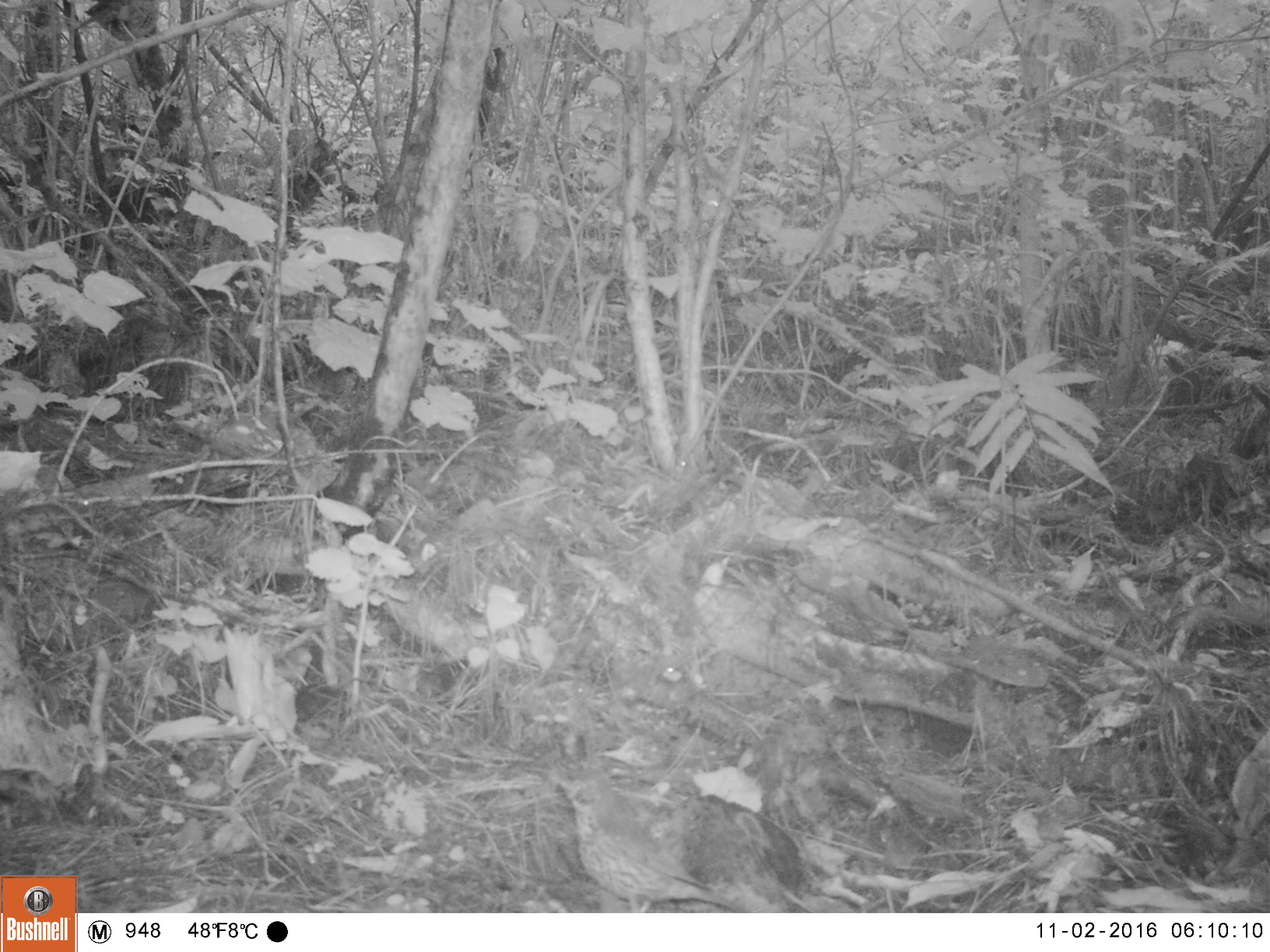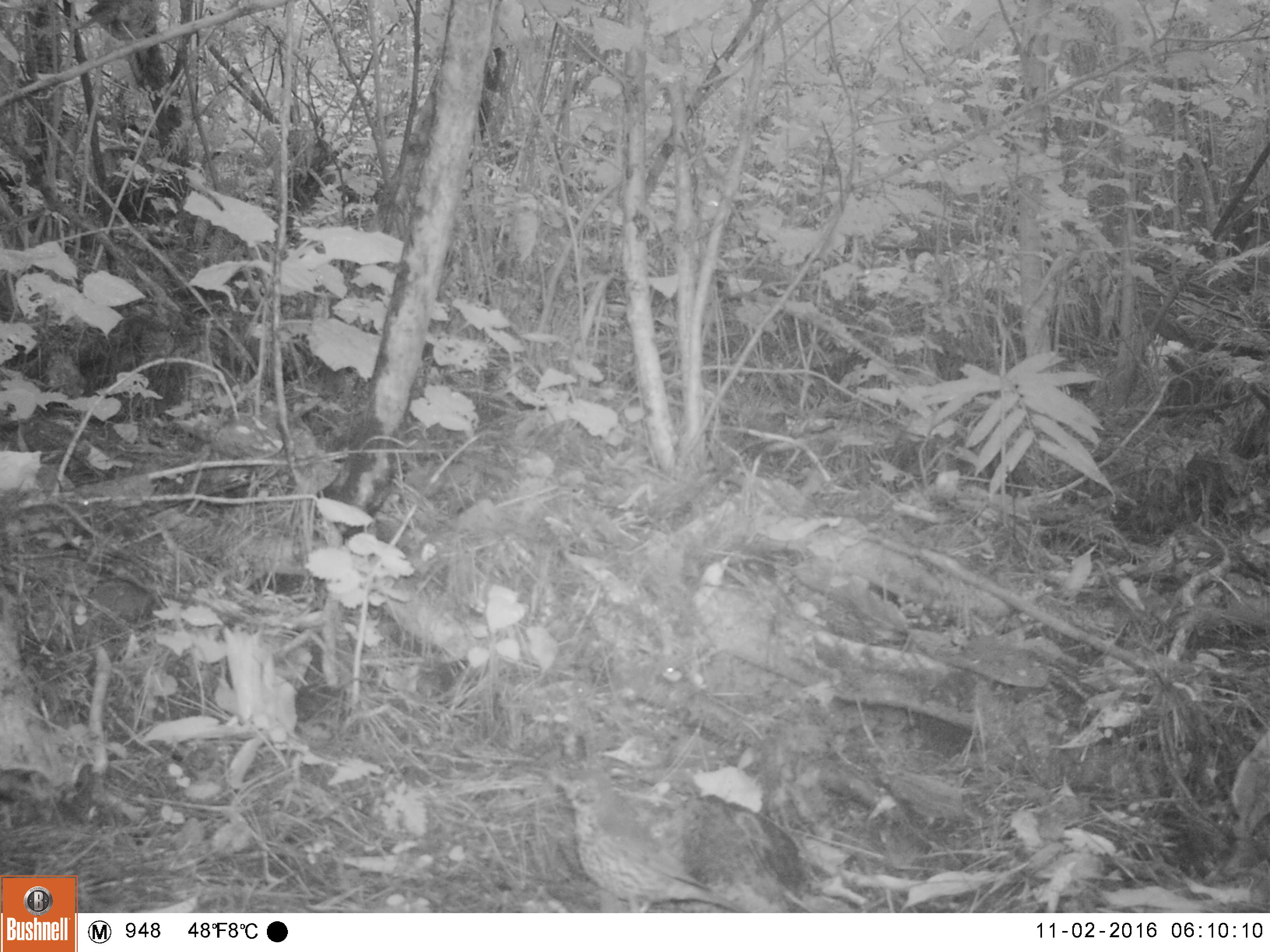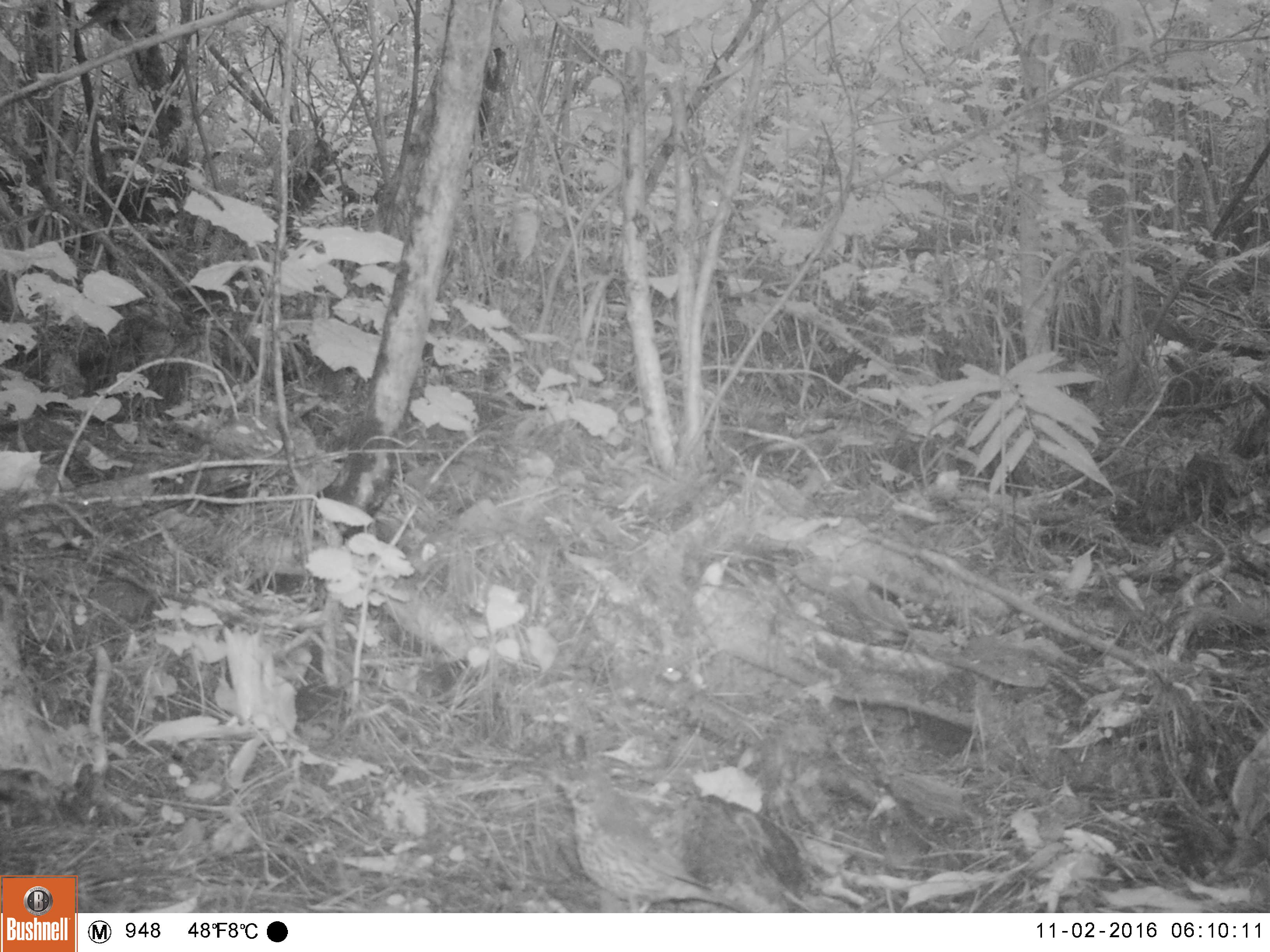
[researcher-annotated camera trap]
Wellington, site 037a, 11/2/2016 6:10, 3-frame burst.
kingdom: Animalia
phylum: Chordata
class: Aves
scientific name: Aves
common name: bird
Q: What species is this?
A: Bird (Aves).